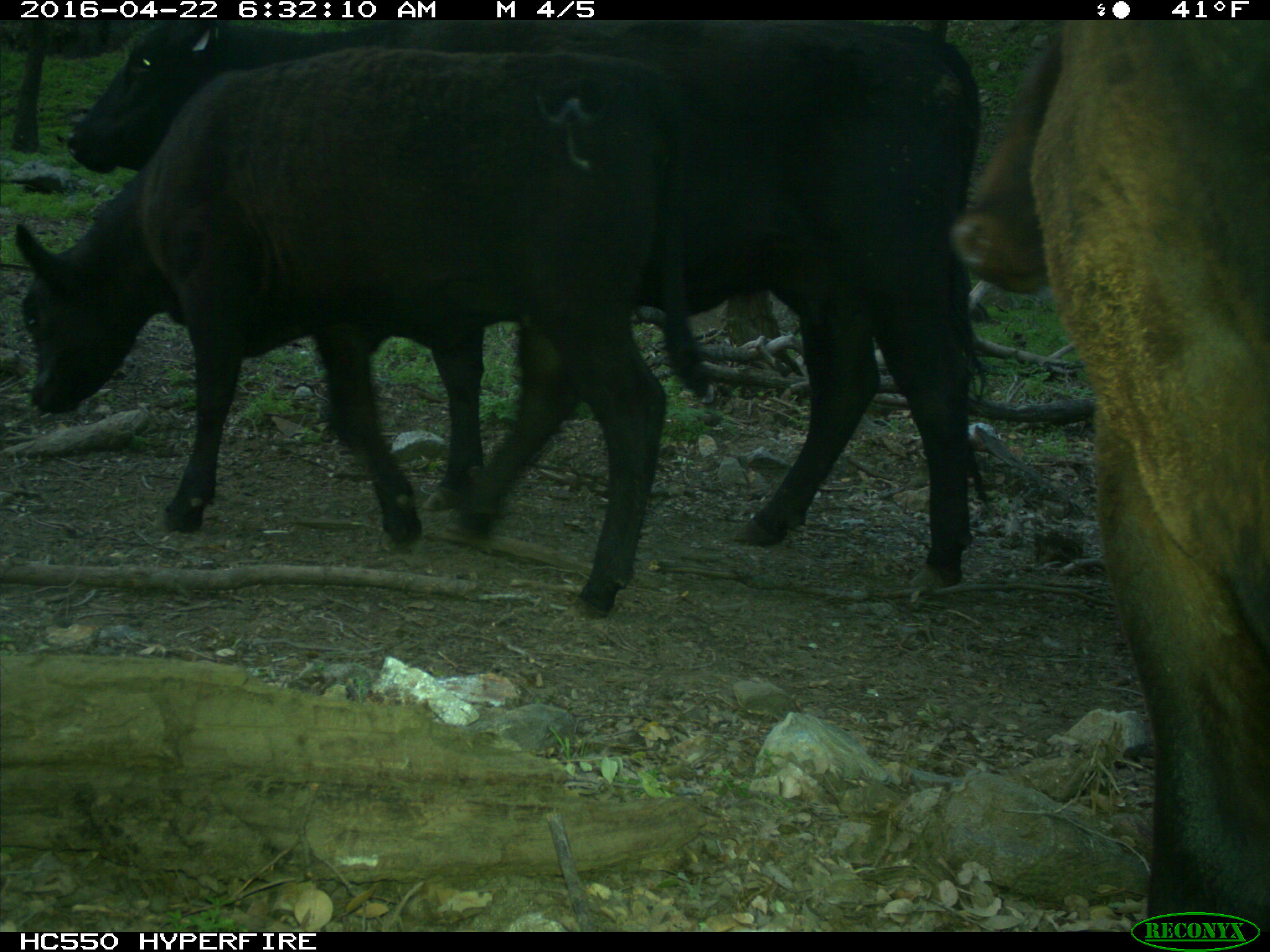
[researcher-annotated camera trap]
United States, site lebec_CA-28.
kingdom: Animalia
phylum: Chordata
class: Mammalia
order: Artiodactyla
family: Bovidae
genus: Bos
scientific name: Bos taurus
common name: domestic cow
Bos taurus (domestic cow).